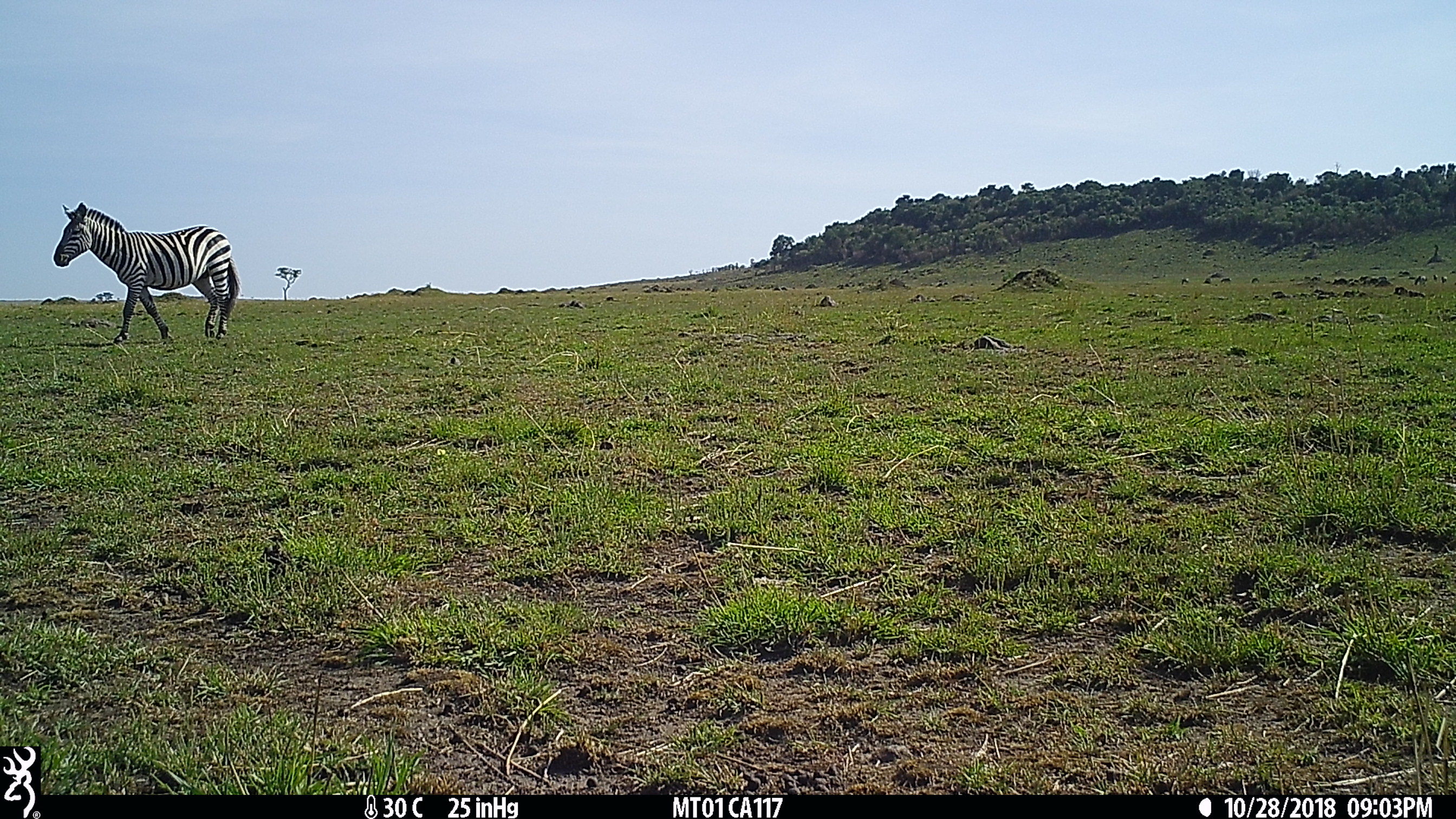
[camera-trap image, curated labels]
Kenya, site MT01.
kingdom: Animalia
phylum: Chordata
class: Mammalia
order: Perissodactyla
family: Equidae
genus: Equus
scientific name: Equus quagga burchellii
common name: burchell's zebra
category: zebra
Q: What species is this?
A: Zebra (burchell's zebra) (Equus quagga burchellii).